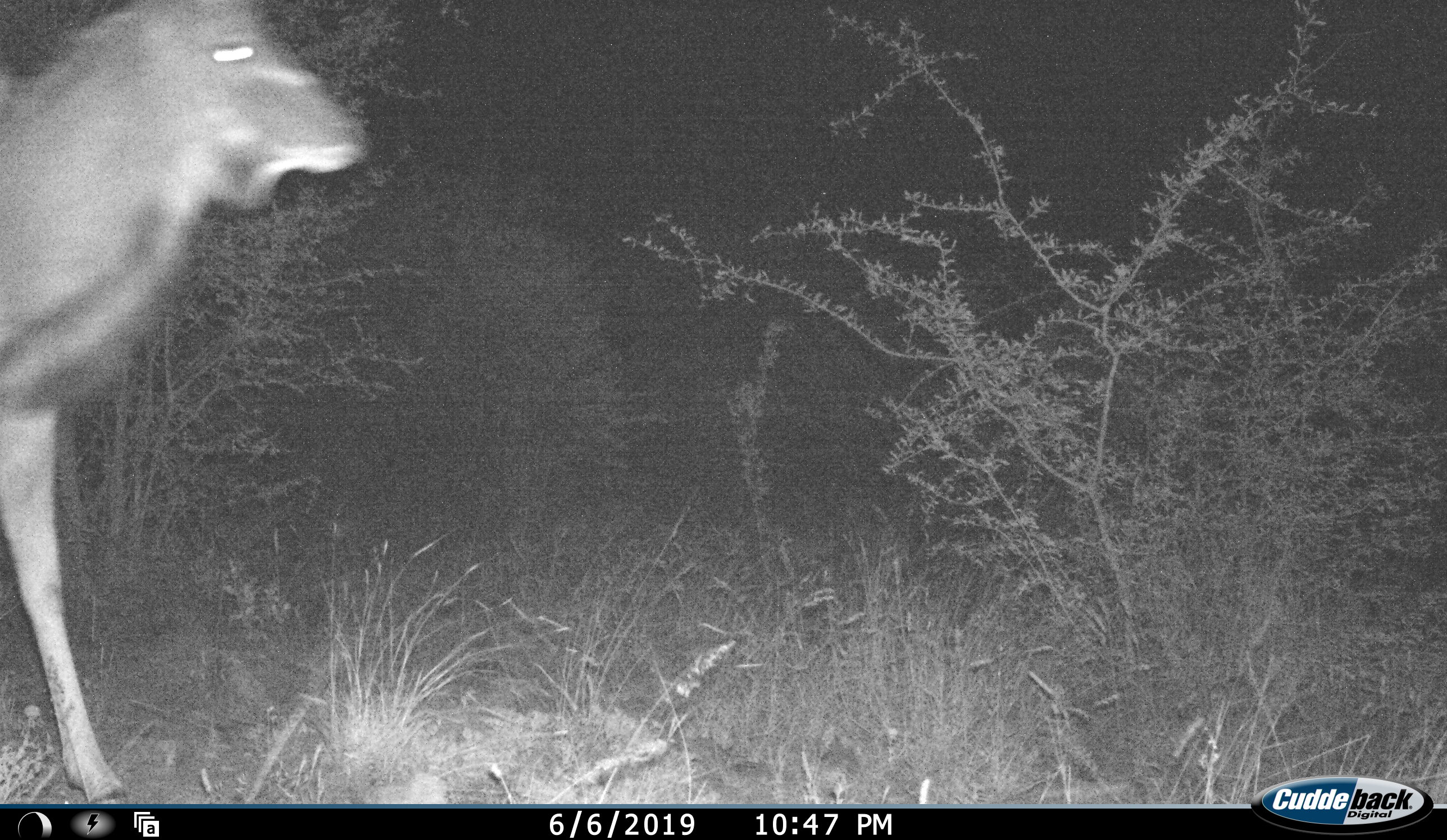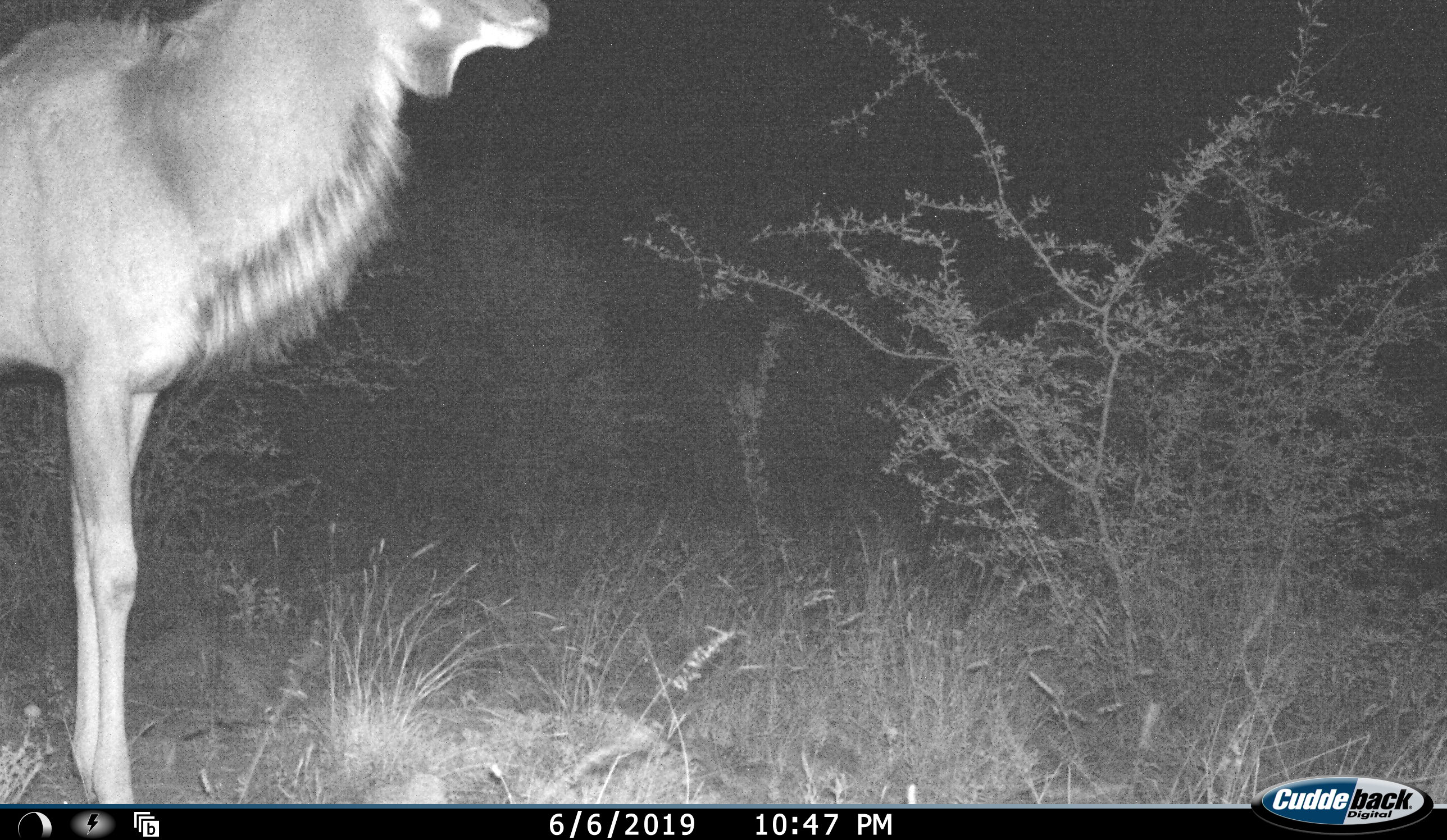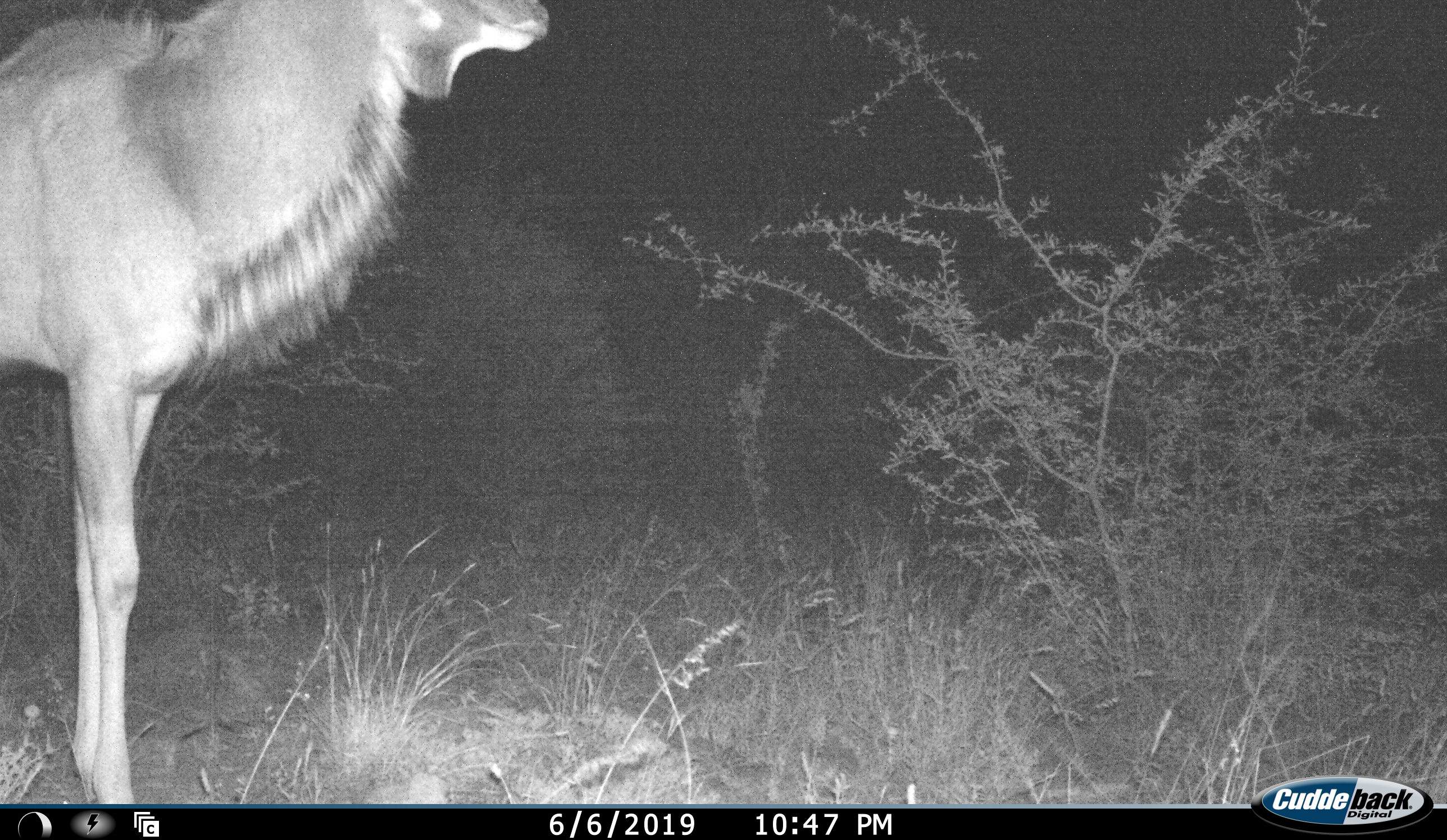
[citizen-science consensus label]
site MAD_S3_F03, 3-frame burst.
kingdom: Animalia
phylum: Chordata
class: Mammalia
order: Artiodactyla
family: Bovidae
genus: Tragelaphus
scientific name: Tragelaphus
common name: kudu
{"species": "kudu (Tragelaphus)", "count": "1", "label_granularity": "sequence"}